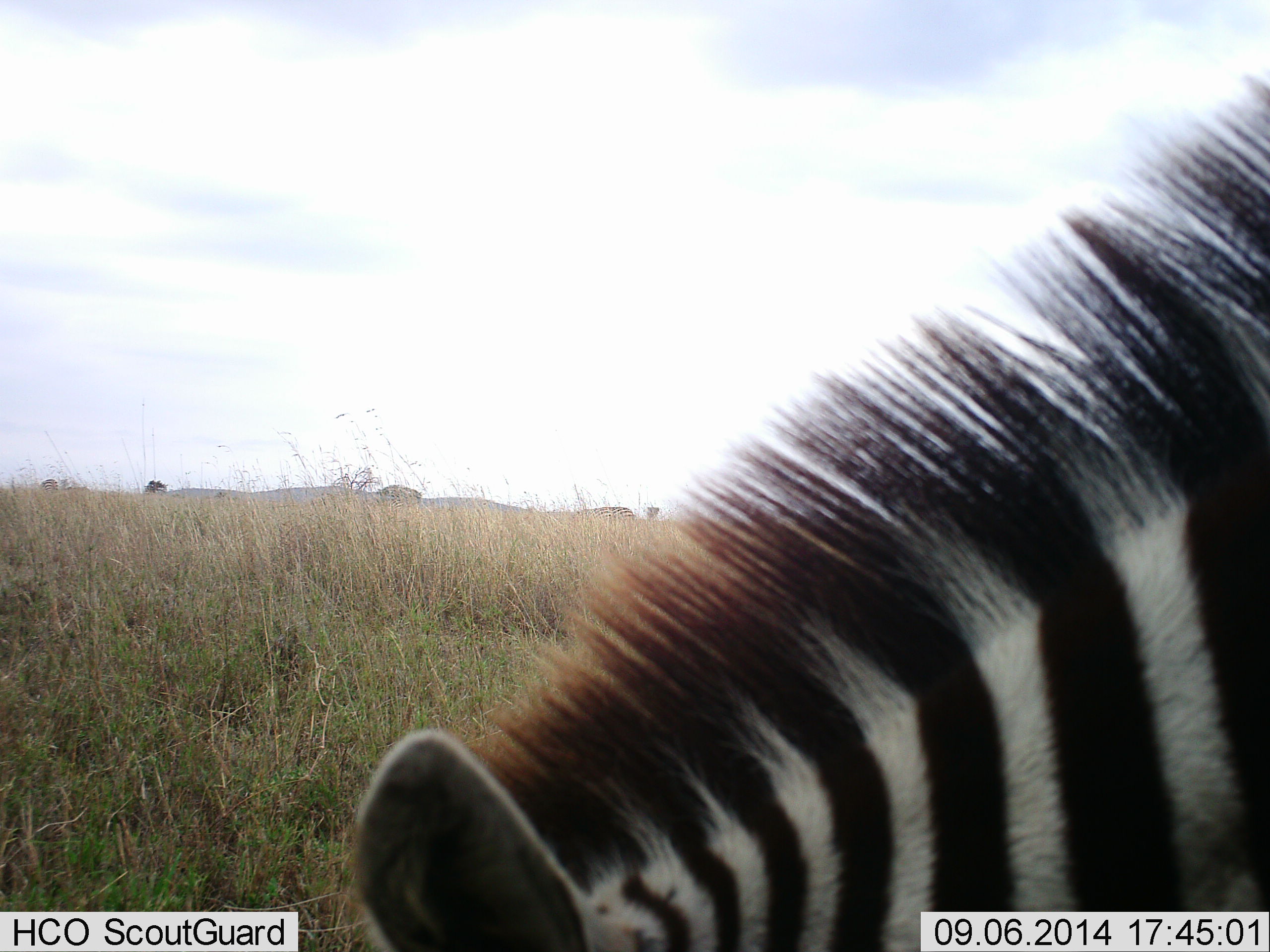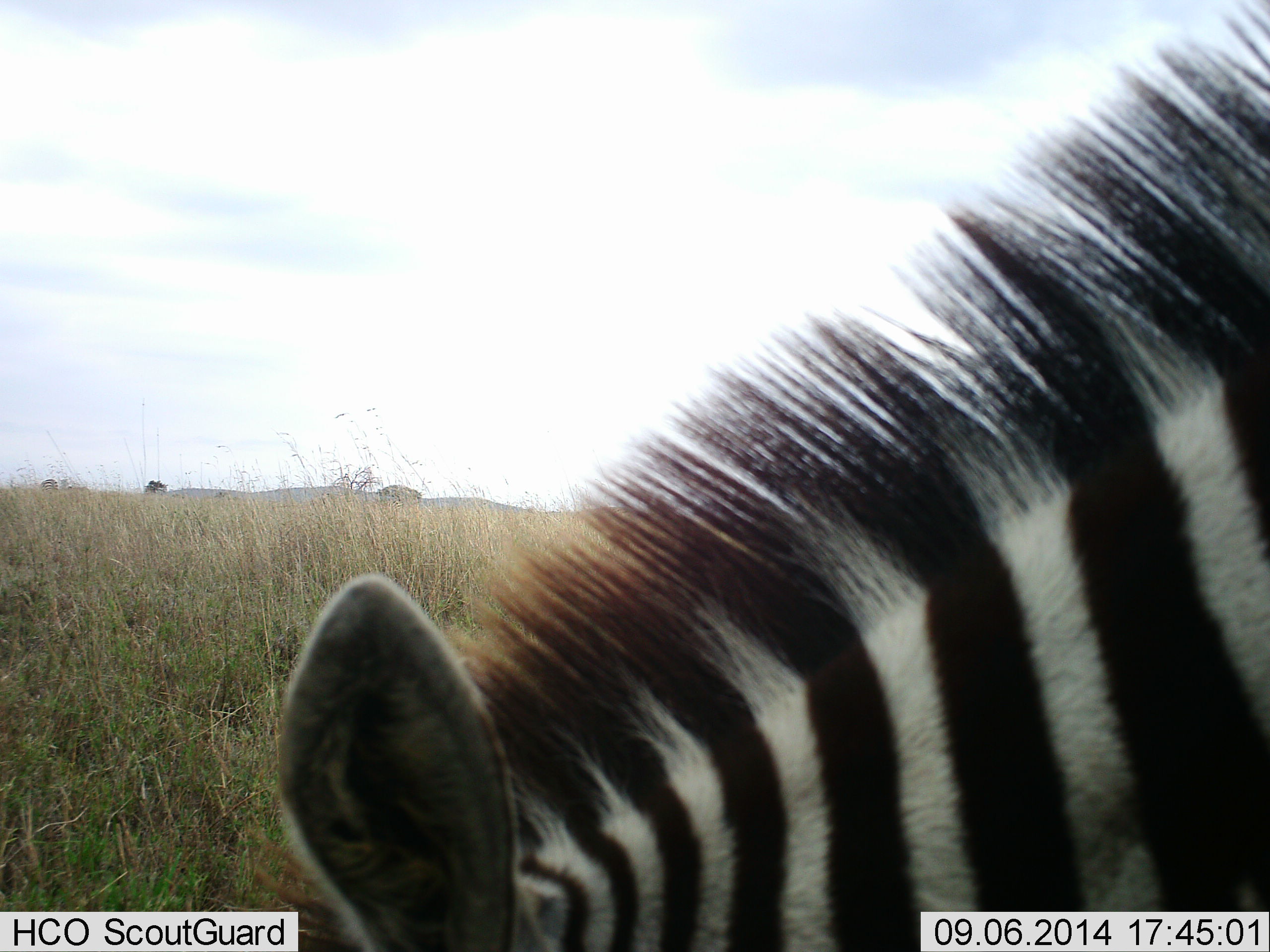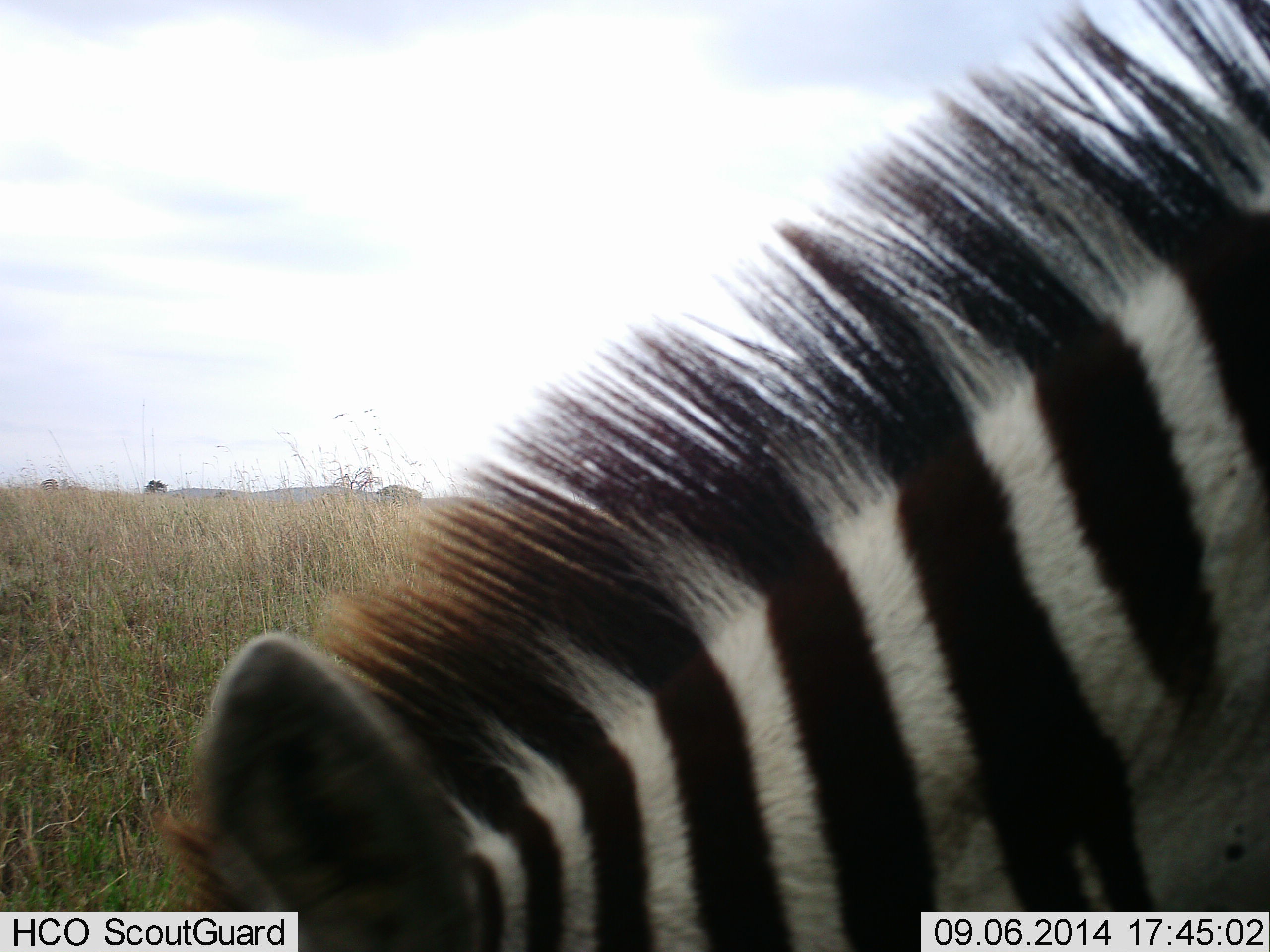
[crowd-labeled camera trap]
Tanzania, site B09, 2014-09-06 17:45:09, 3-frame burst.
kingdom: Animalia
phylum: Chordata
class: Mammalia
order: Perissodactyla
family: Equidae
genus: Equus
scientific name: Equus quagga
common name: plains zebra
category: zebra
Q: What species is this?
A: Zebra (plains zebra) (Equus quagga).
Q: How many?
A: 1.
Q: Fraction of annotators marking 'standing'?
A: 18%.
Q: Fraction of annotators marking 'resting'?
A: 0%.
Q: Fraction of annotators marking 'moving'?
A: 9%.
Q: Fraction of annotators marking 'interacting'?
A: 0%.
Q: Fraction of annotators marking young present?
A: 0%.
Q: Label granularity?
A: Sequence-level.